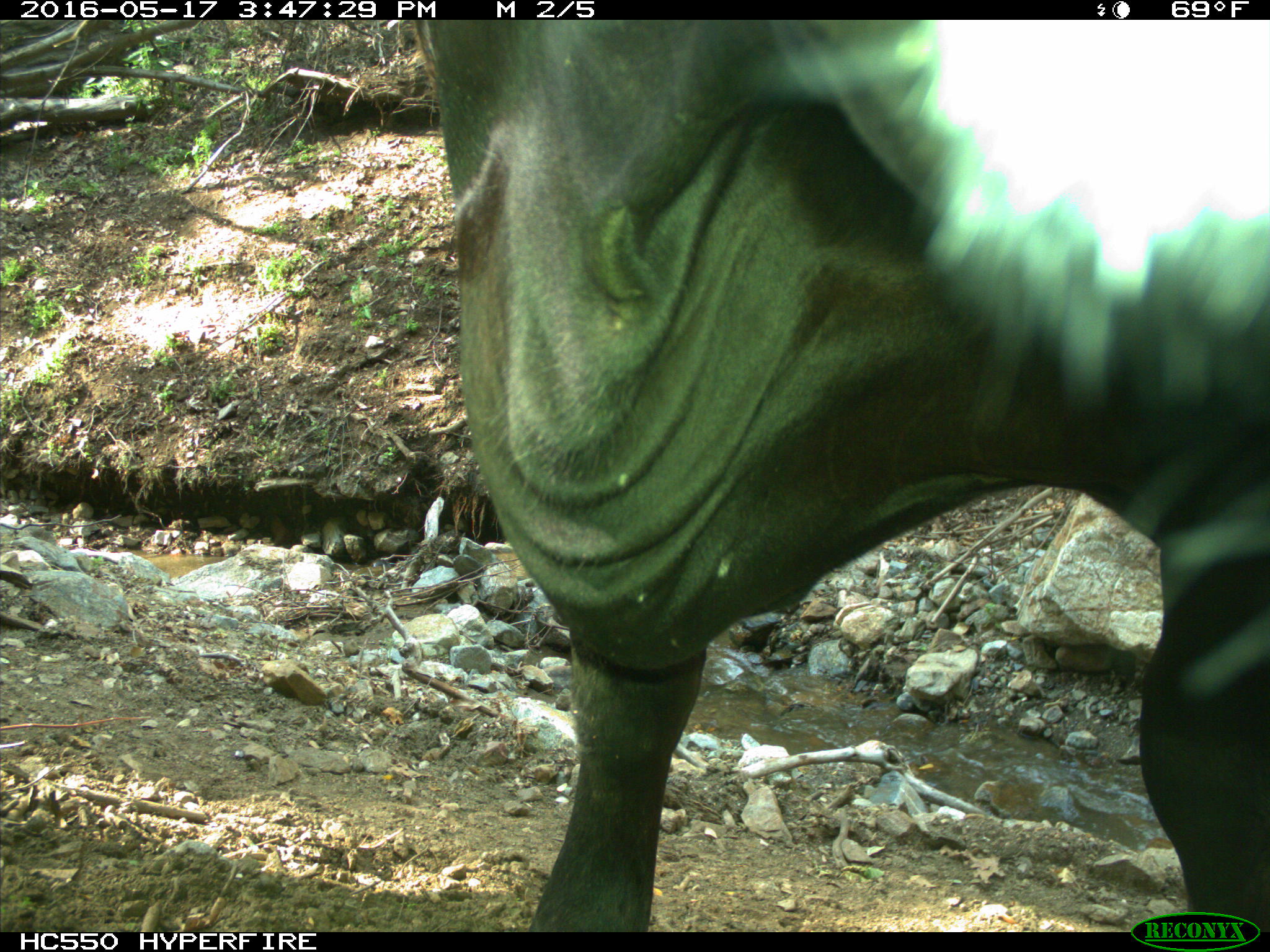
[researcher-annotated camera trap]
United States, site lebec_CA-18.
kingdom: Animalia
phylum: Chordata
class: Mammalia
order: Artiodactyla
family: Bovidae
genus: Bos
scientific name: Bos taurus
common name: domestic cow